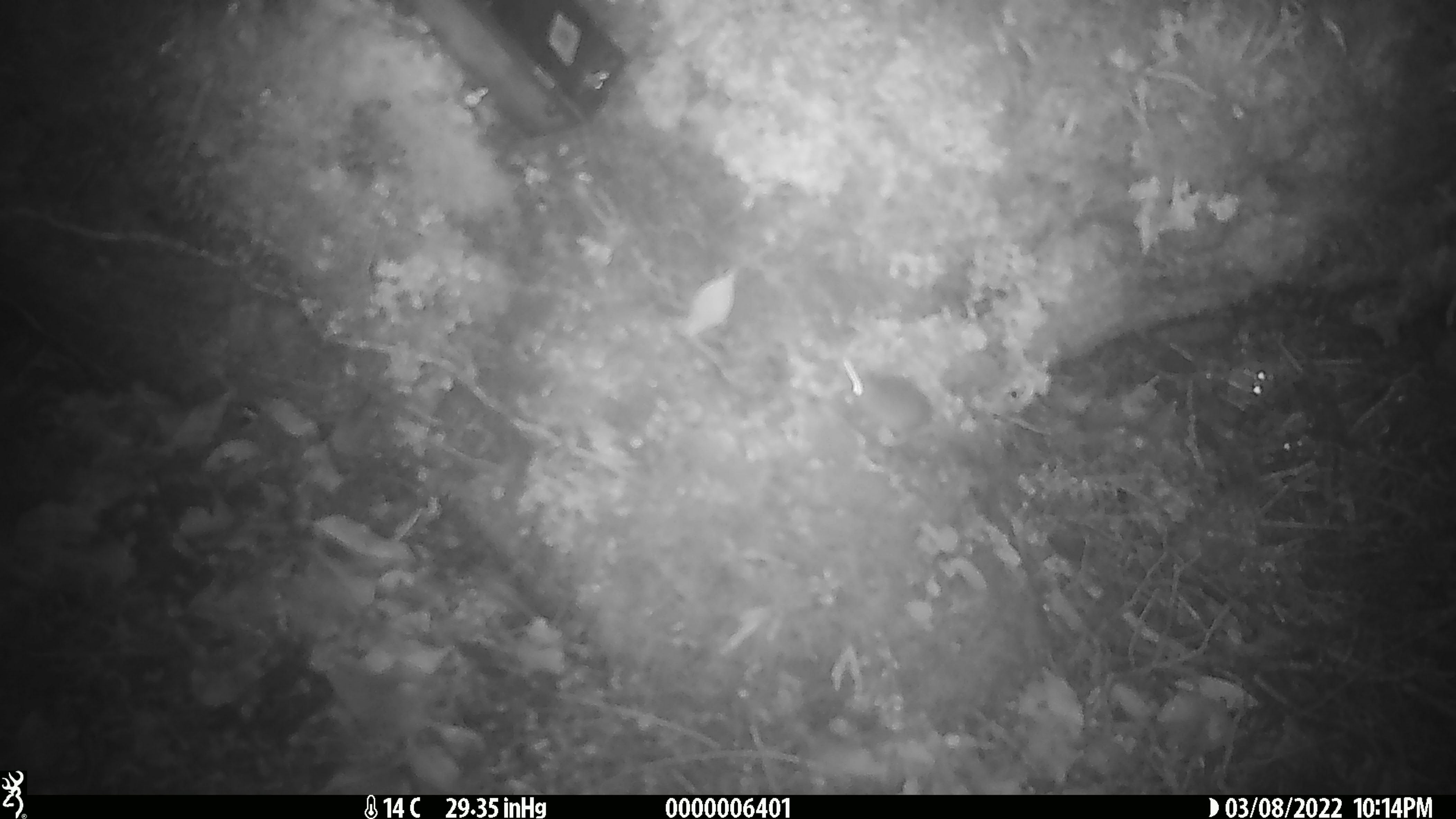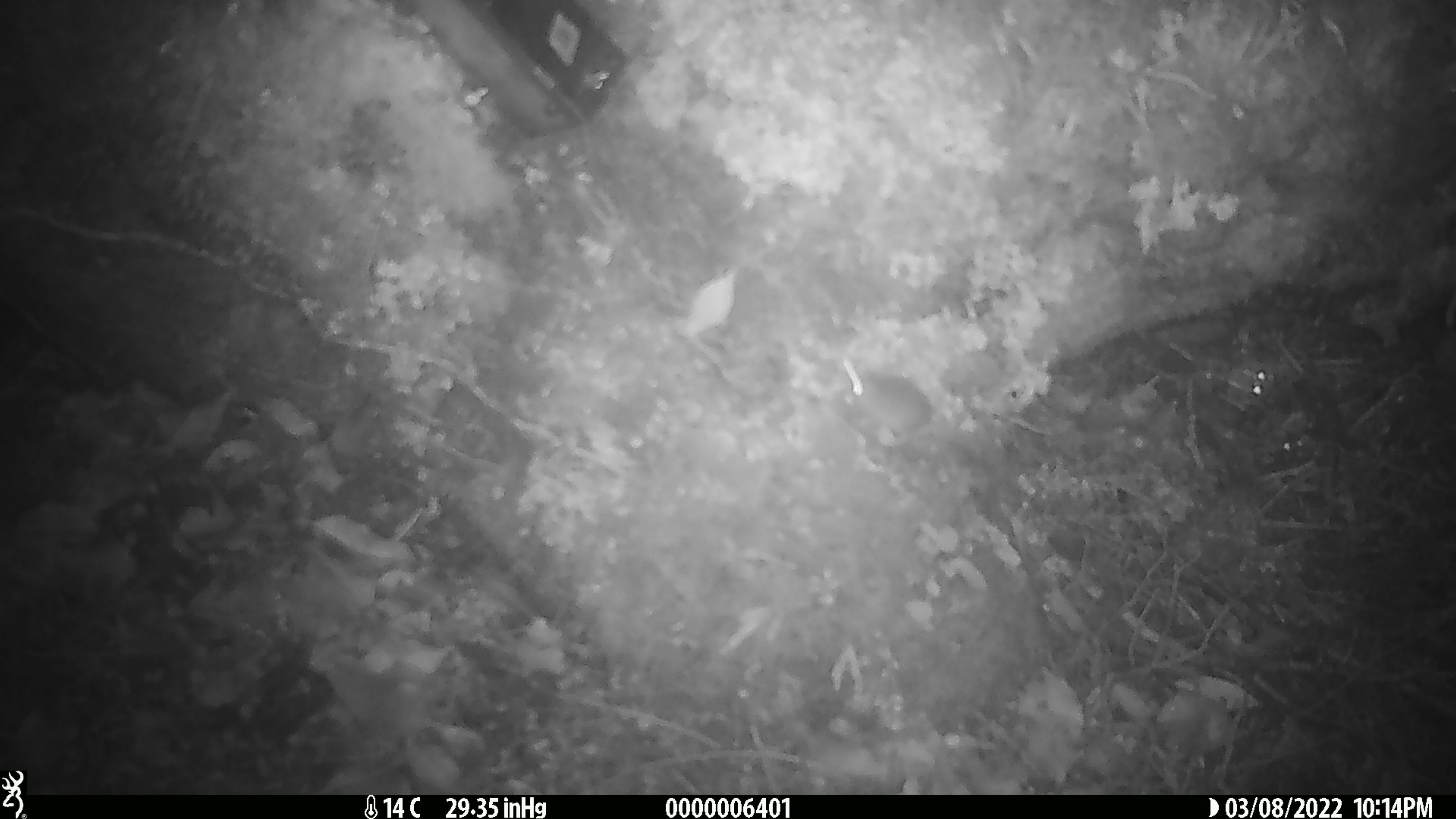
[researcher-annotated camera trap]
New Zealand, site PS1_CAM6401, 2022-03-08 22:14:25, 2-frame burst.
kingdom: Animalia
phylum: Chordata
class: Mammalia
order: Rodentia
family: Muridae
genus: Mus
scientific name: Mus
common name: mouse